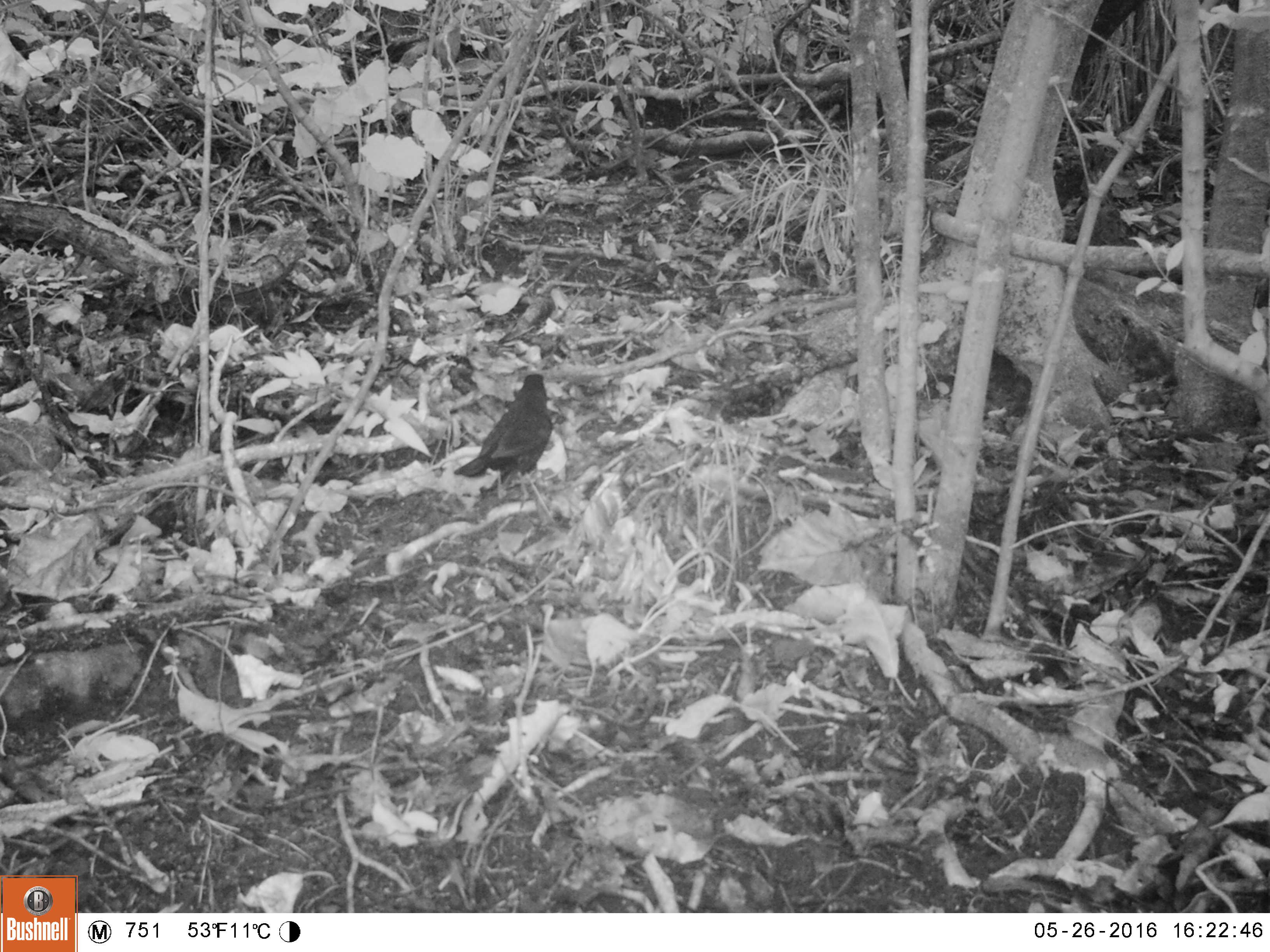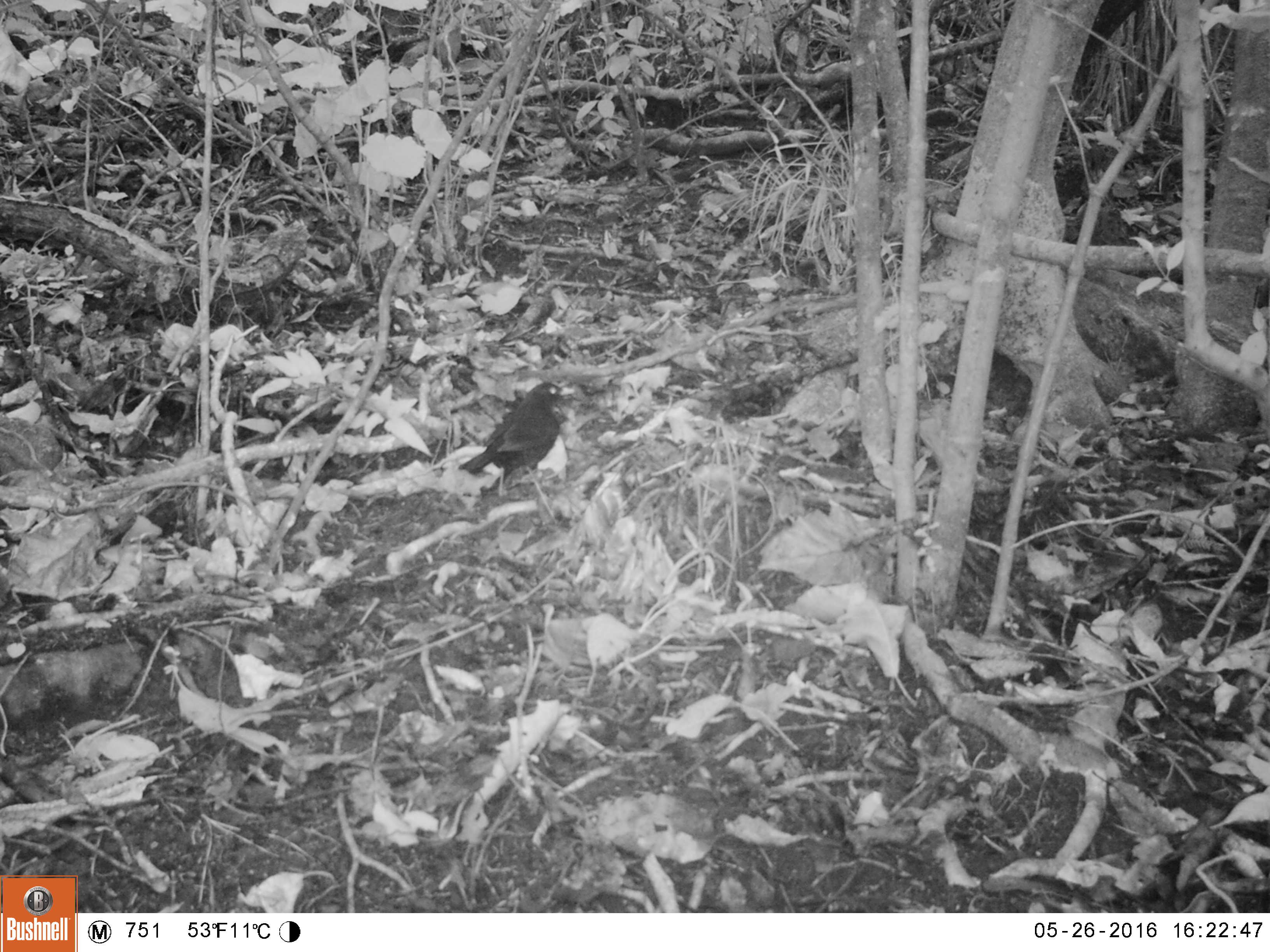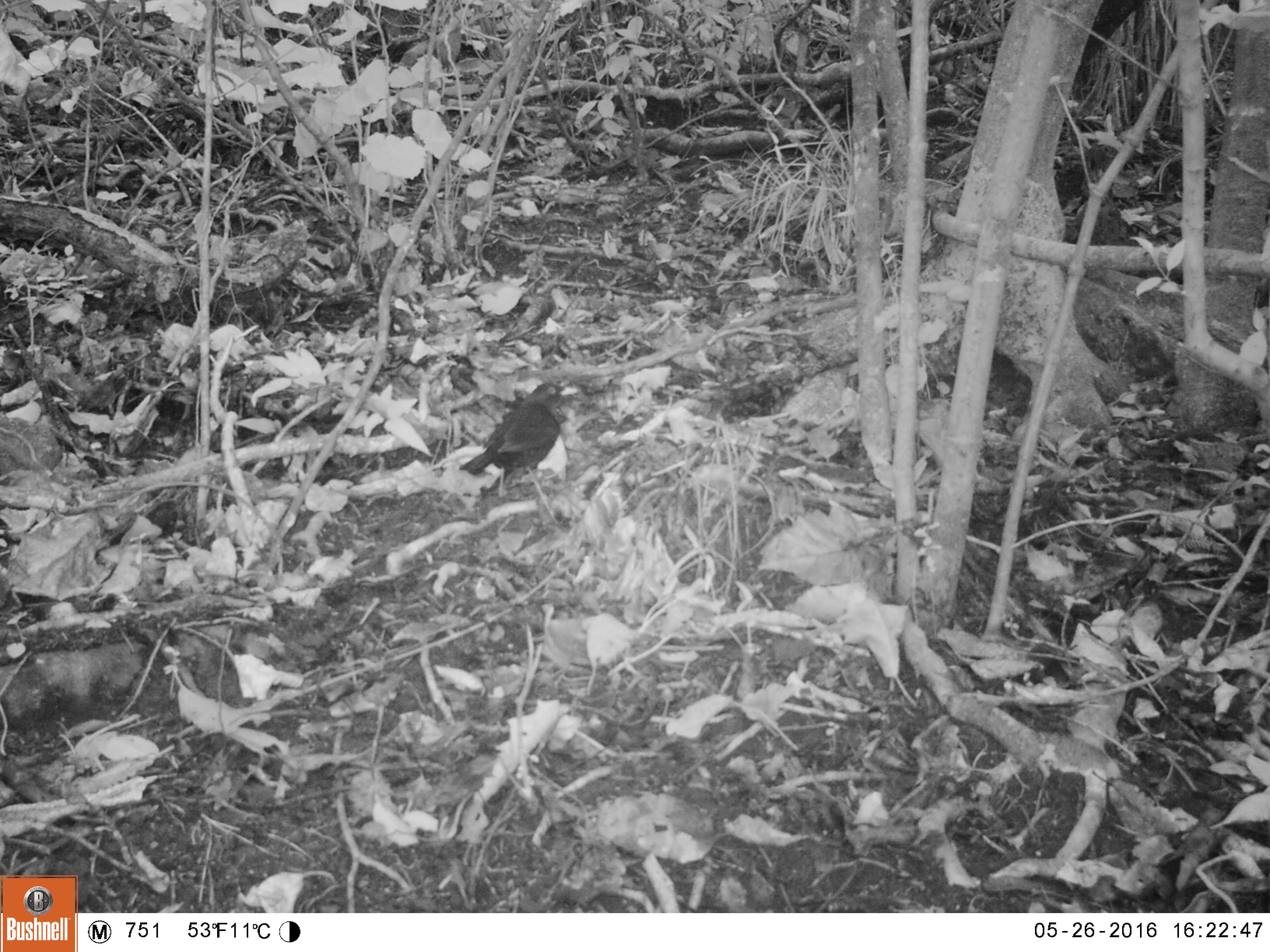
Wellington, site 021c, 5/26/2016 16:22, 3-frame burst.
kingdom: Animalia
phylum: Chordata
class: Aves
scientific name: Aves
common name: bird